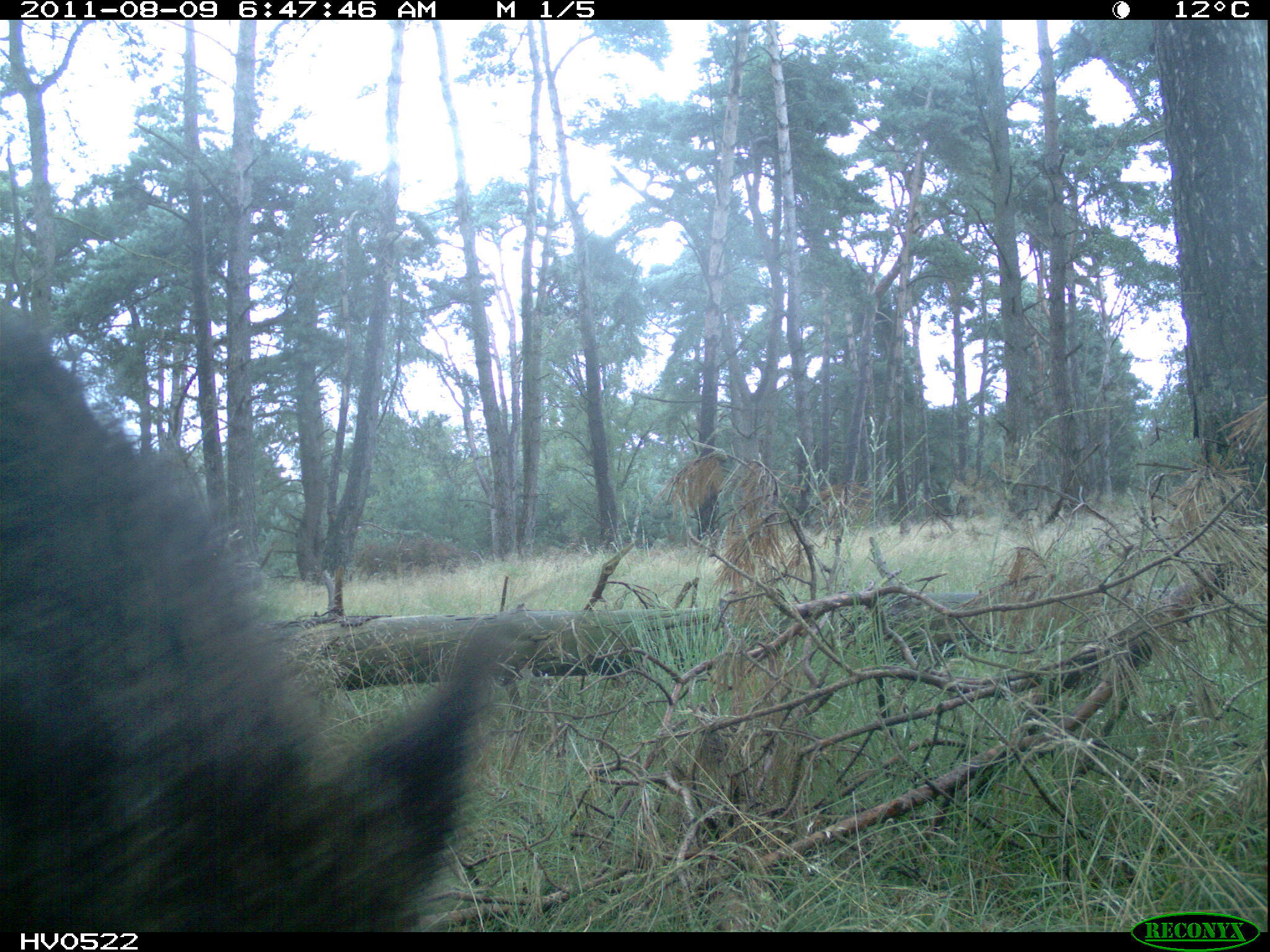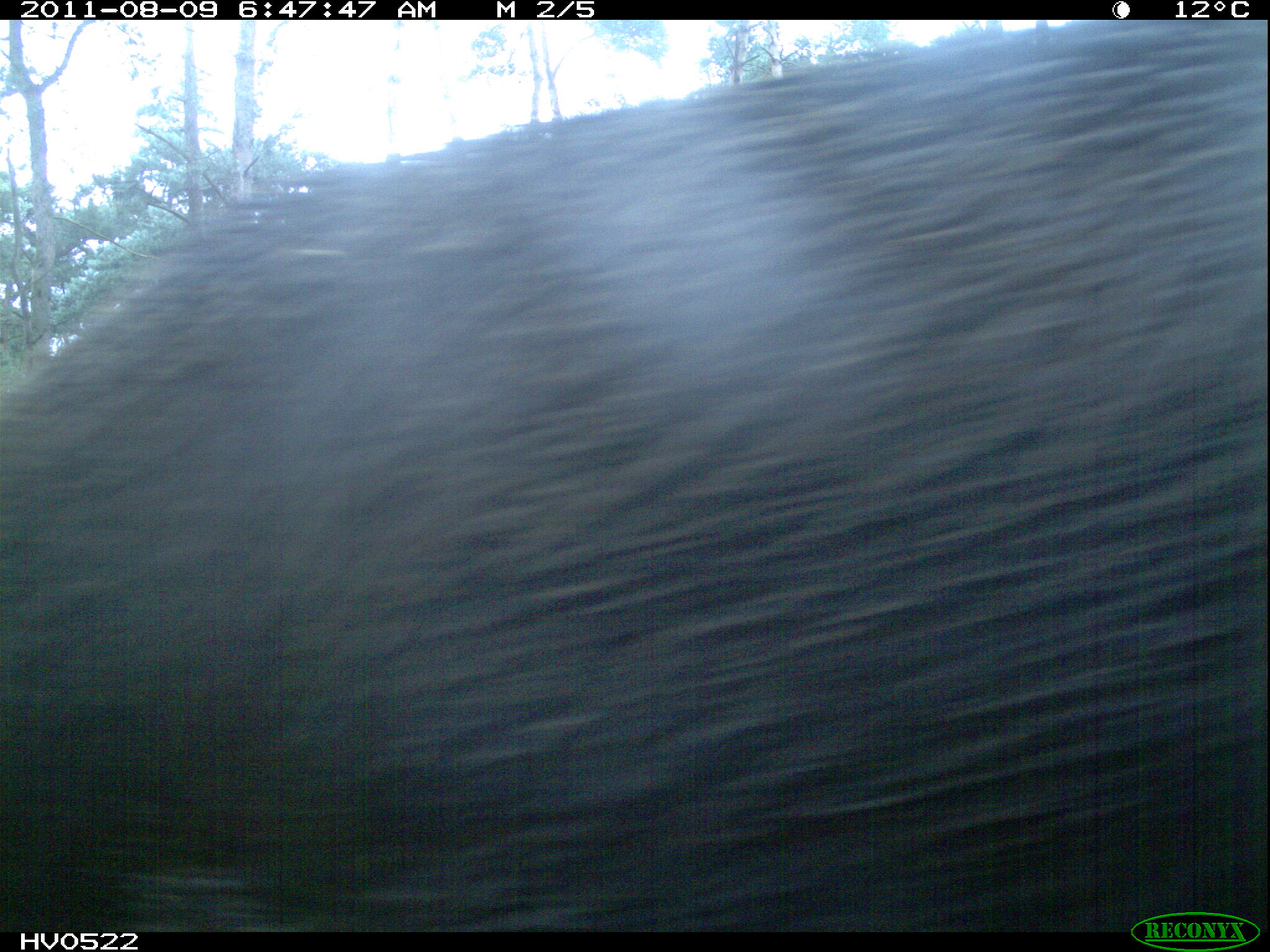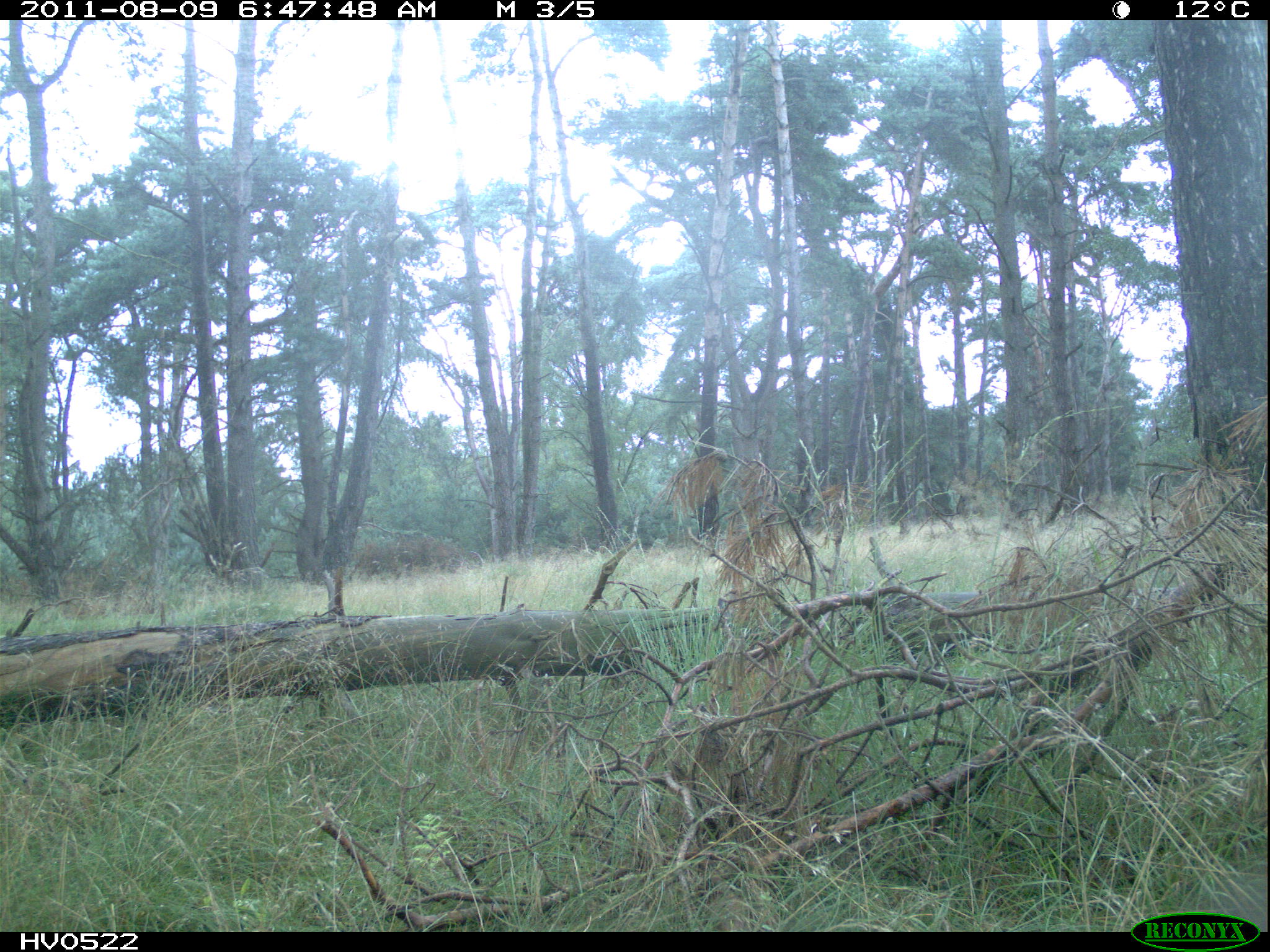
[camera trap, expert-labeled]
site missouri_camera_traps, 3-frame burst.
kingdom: Animalia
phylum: Chordata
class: Mammalia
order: Artiodactyla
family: Suidae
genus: Sus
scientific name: Sus scrofa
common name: wild boar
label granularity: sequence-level